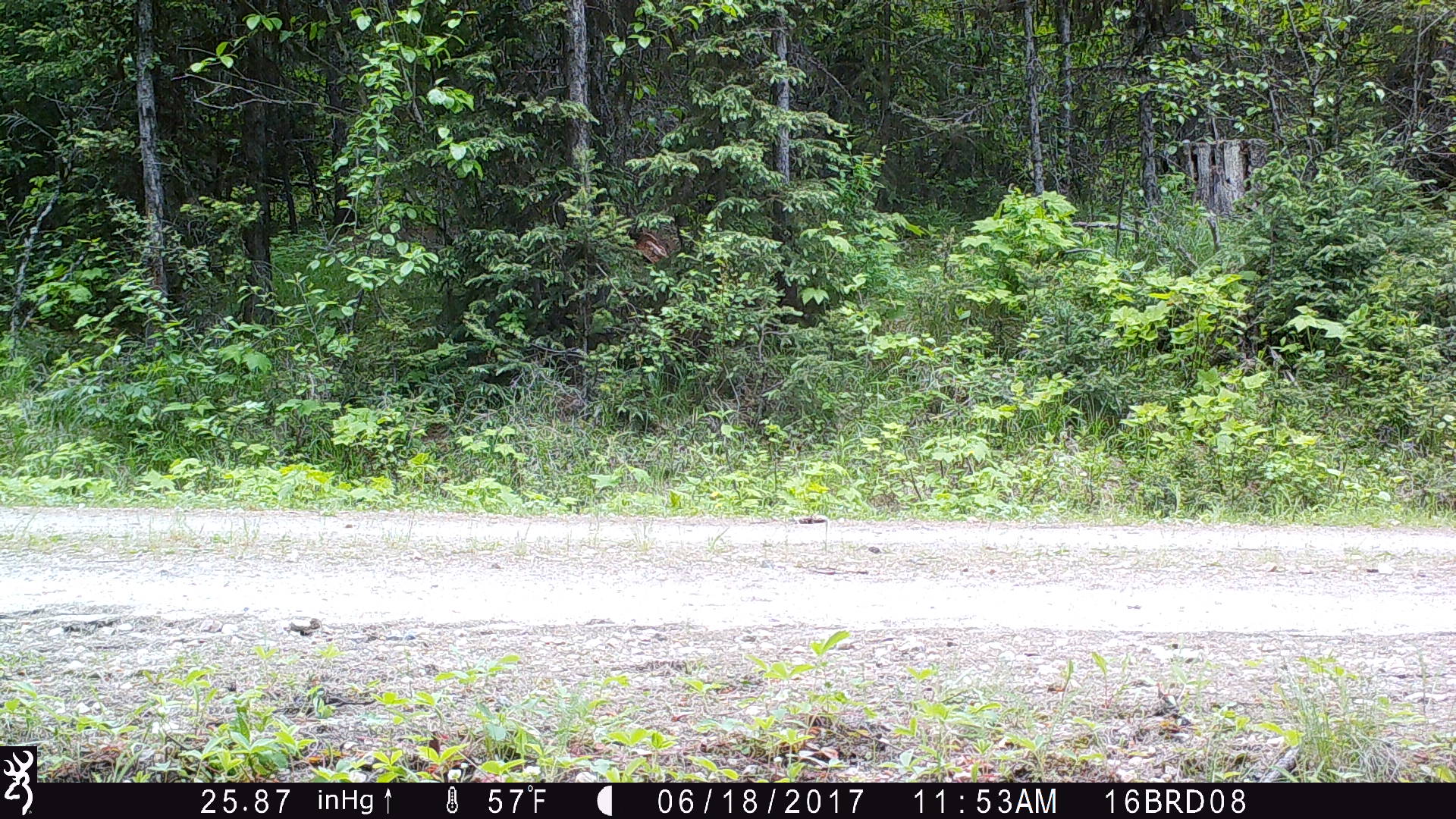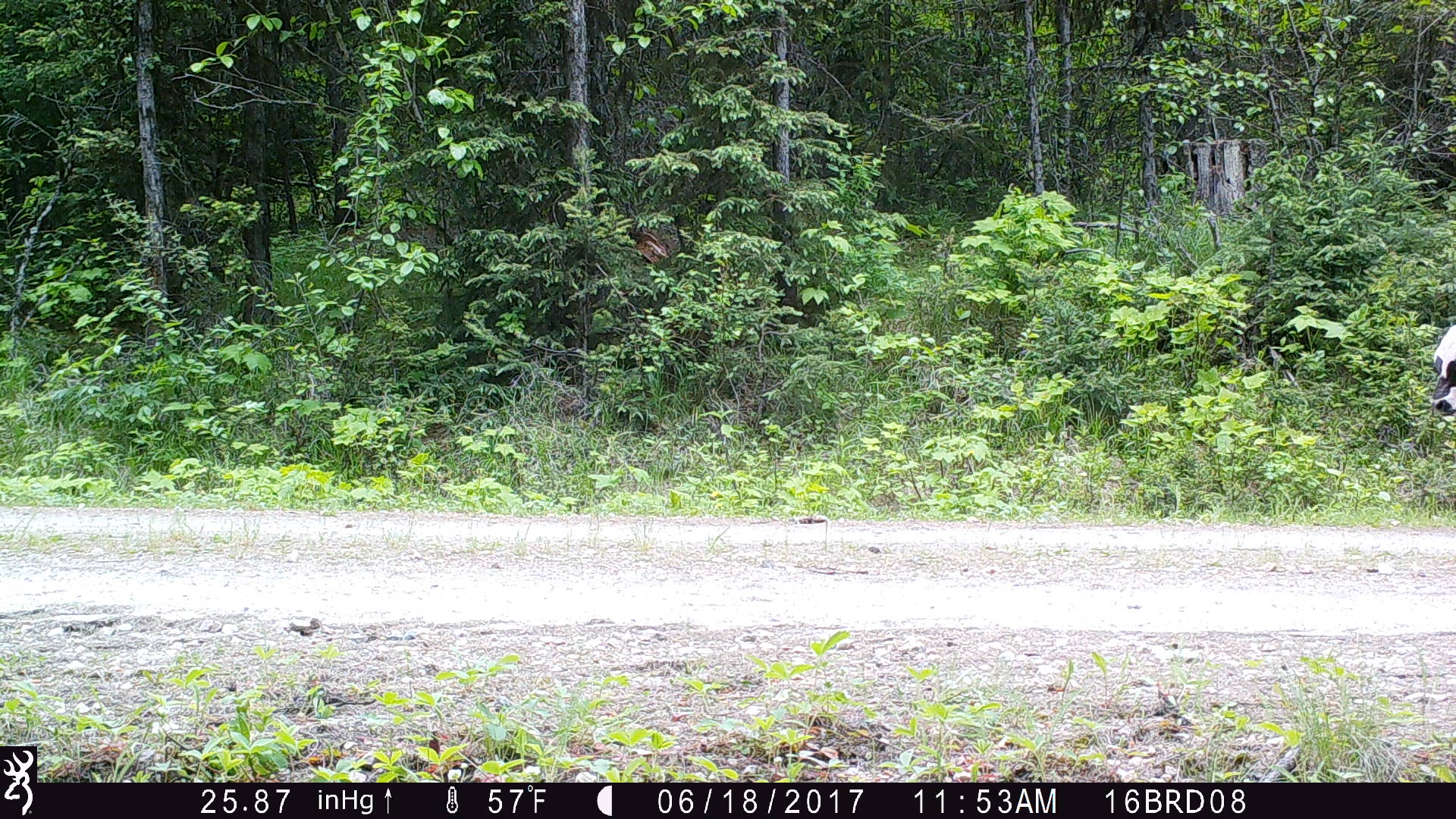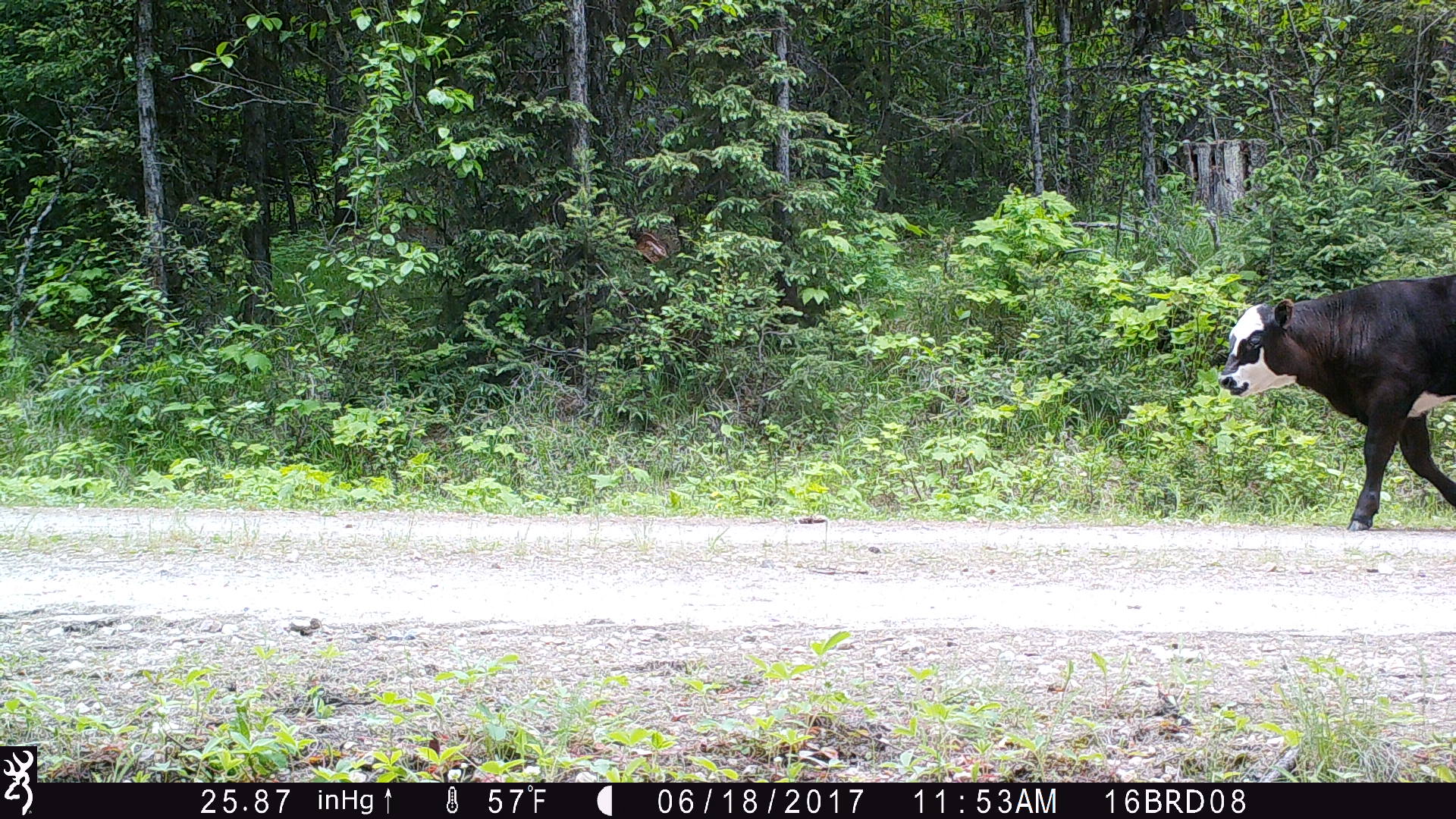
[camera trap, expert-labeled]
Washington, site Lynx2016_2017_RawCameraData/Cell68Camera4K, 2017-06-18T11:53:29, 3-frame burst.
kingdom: Animalia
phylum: Chordata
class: Mammalia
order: Artiodactyla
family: Bovidae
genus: Bos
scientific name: Bos taurus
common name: domestic cattle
Domestic cattle (Bos taurus). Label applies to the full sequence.